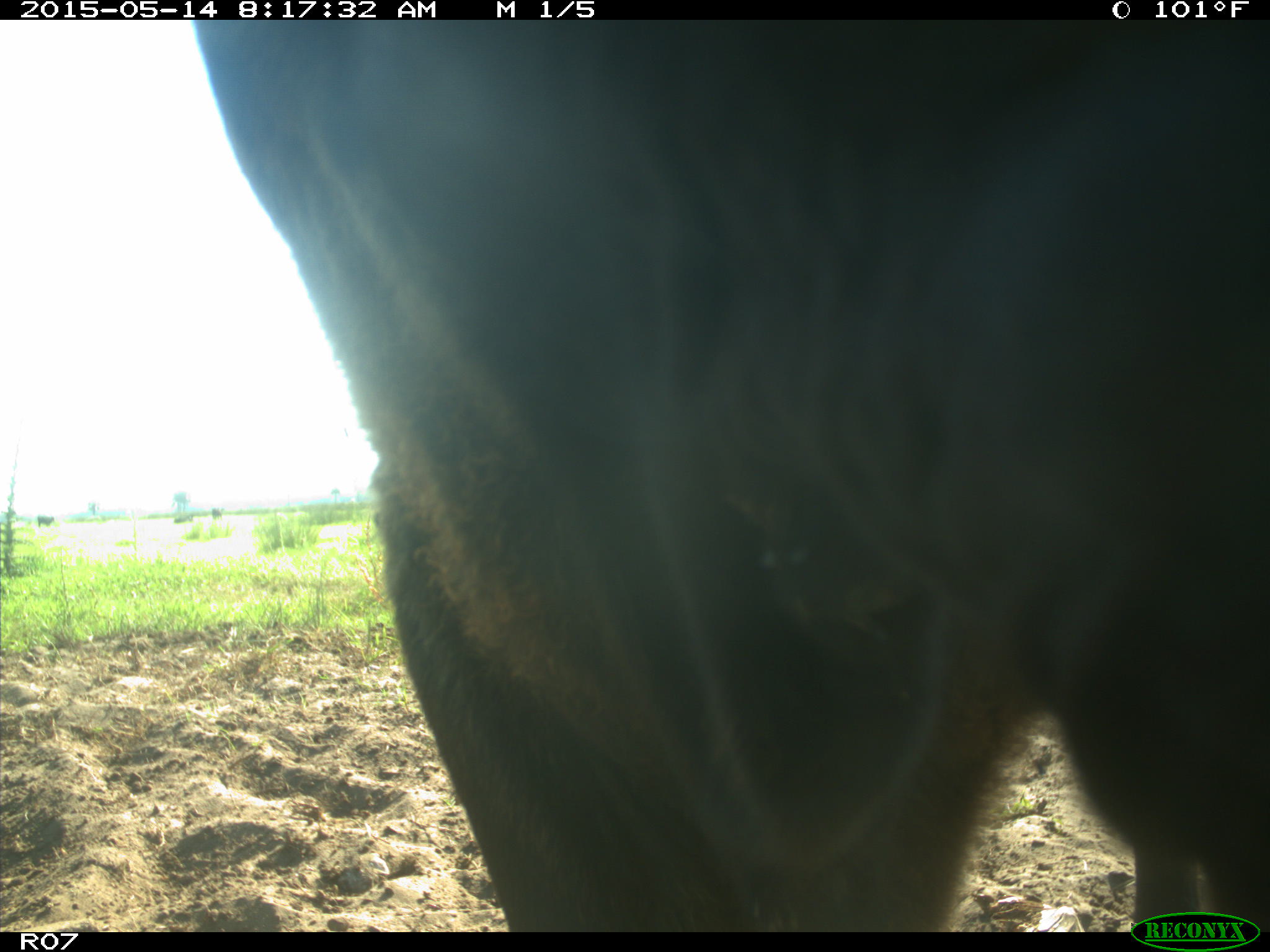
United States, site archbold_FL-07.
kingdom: Animalia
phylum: Chordata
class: Mammalia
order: Artiodactyla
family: Bovidae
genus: Bos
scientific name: Bos taurus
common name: domestic cow